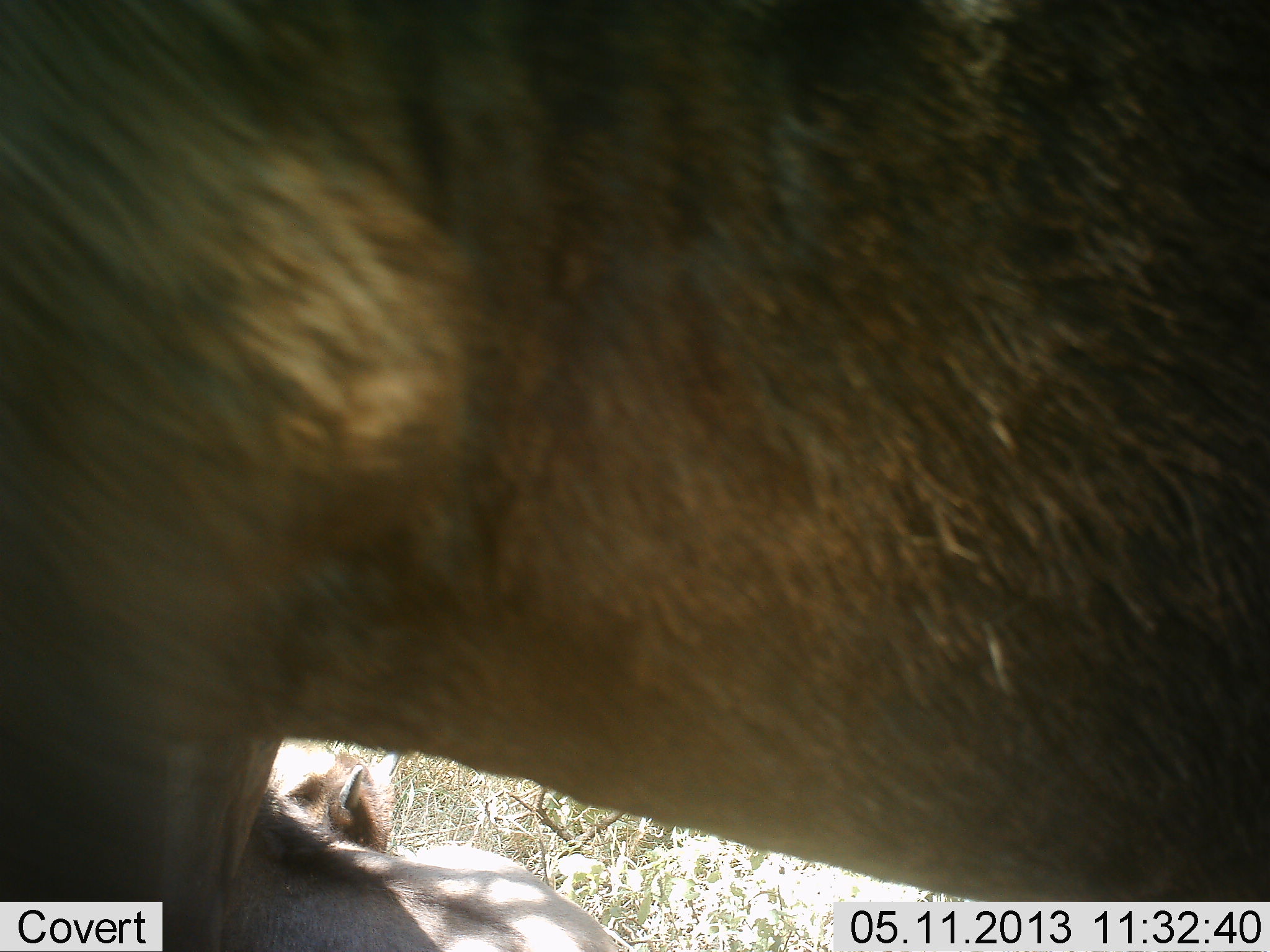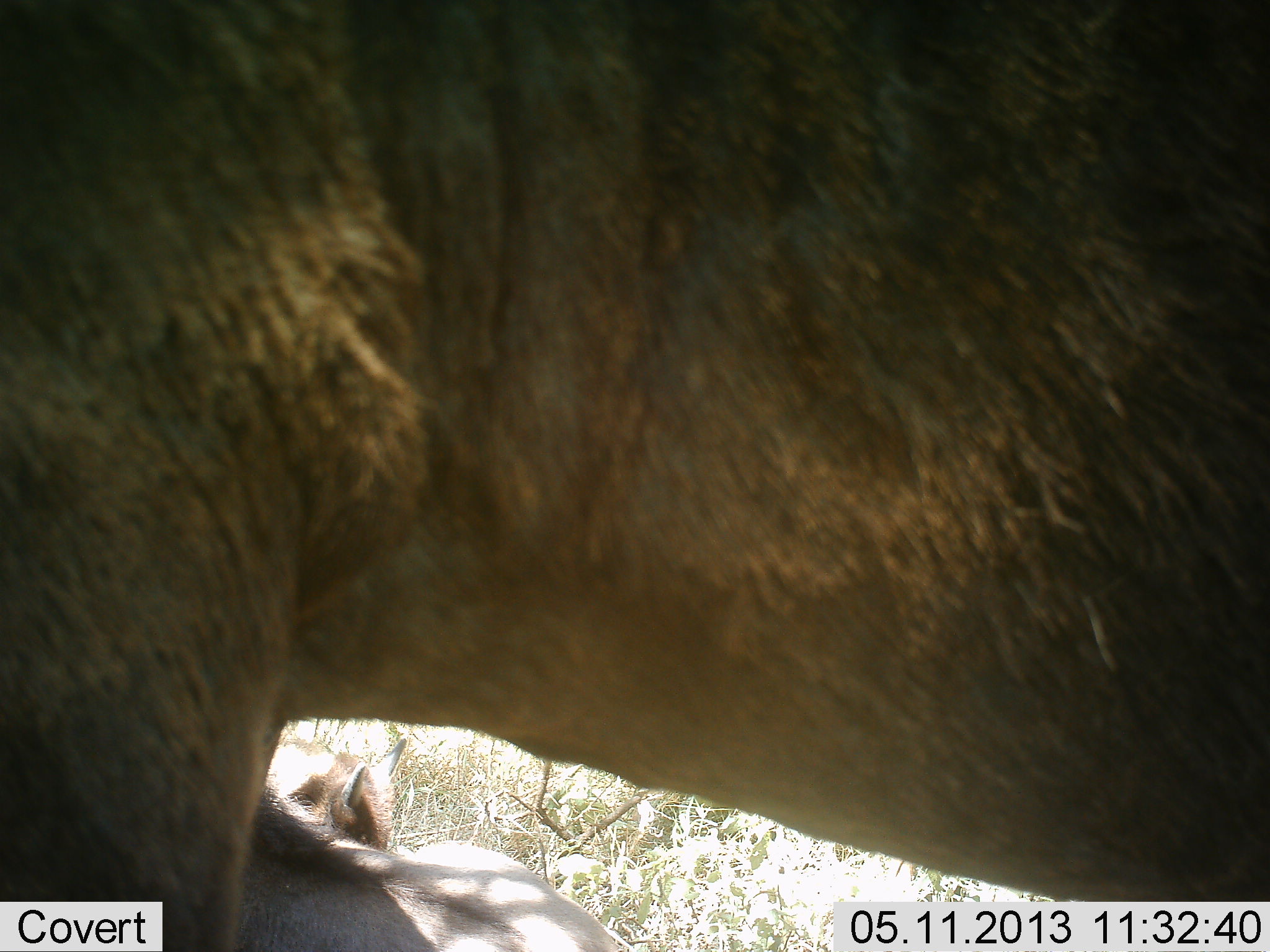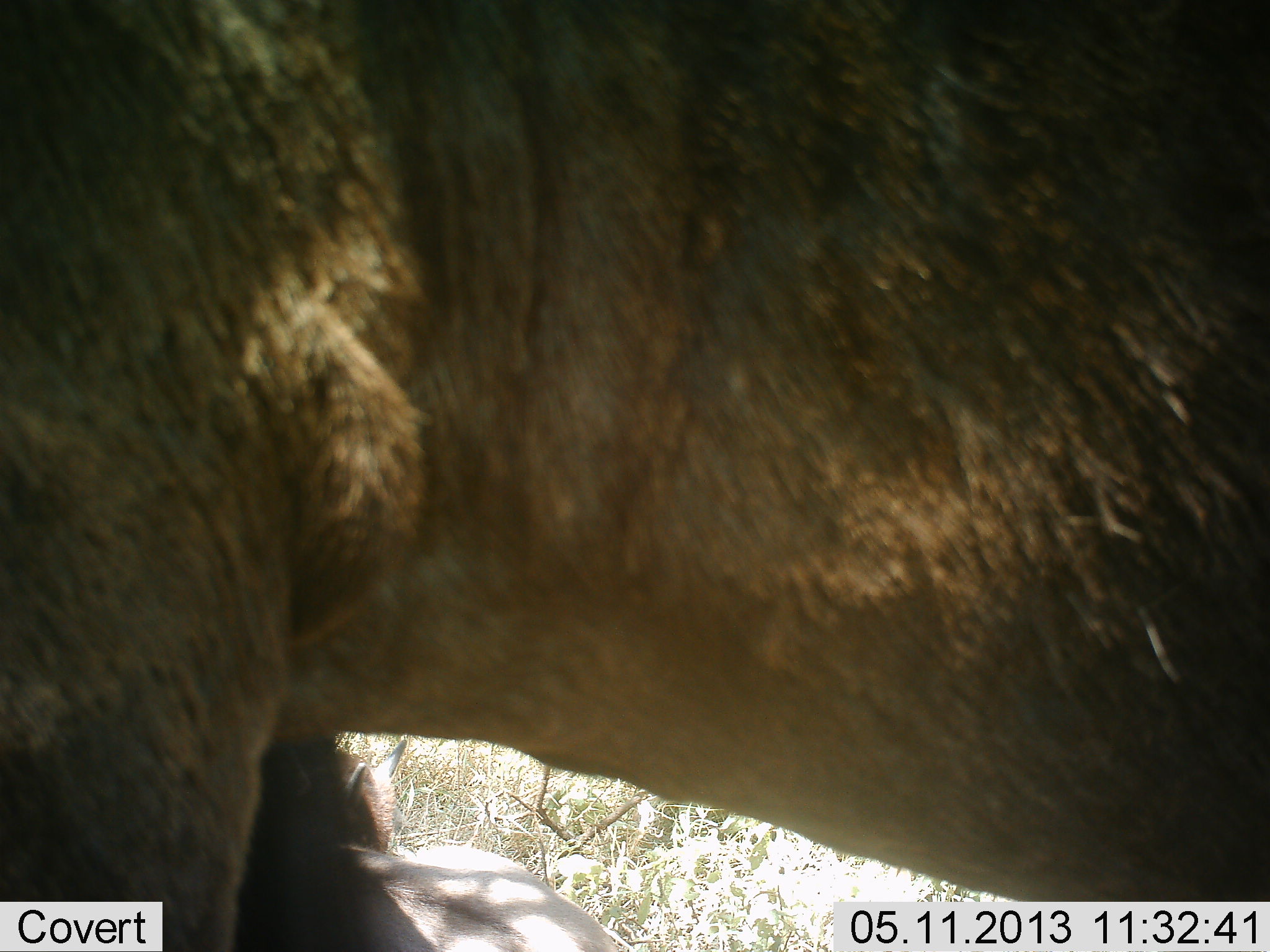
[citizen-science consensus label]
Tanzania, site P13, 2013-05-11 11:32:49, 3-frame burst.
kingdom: Animalia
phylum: Chordata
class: Mammalia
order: Artiodactyla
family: Bovidae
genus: Connochaetes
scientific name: Connochaetes taurinus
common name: blue wildebeest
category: wildebeest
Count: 2.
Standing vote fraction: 100%.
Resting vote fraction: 60%.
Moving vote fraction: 0%.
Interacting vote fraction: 0%.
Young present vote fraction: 70%.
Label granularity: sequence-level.